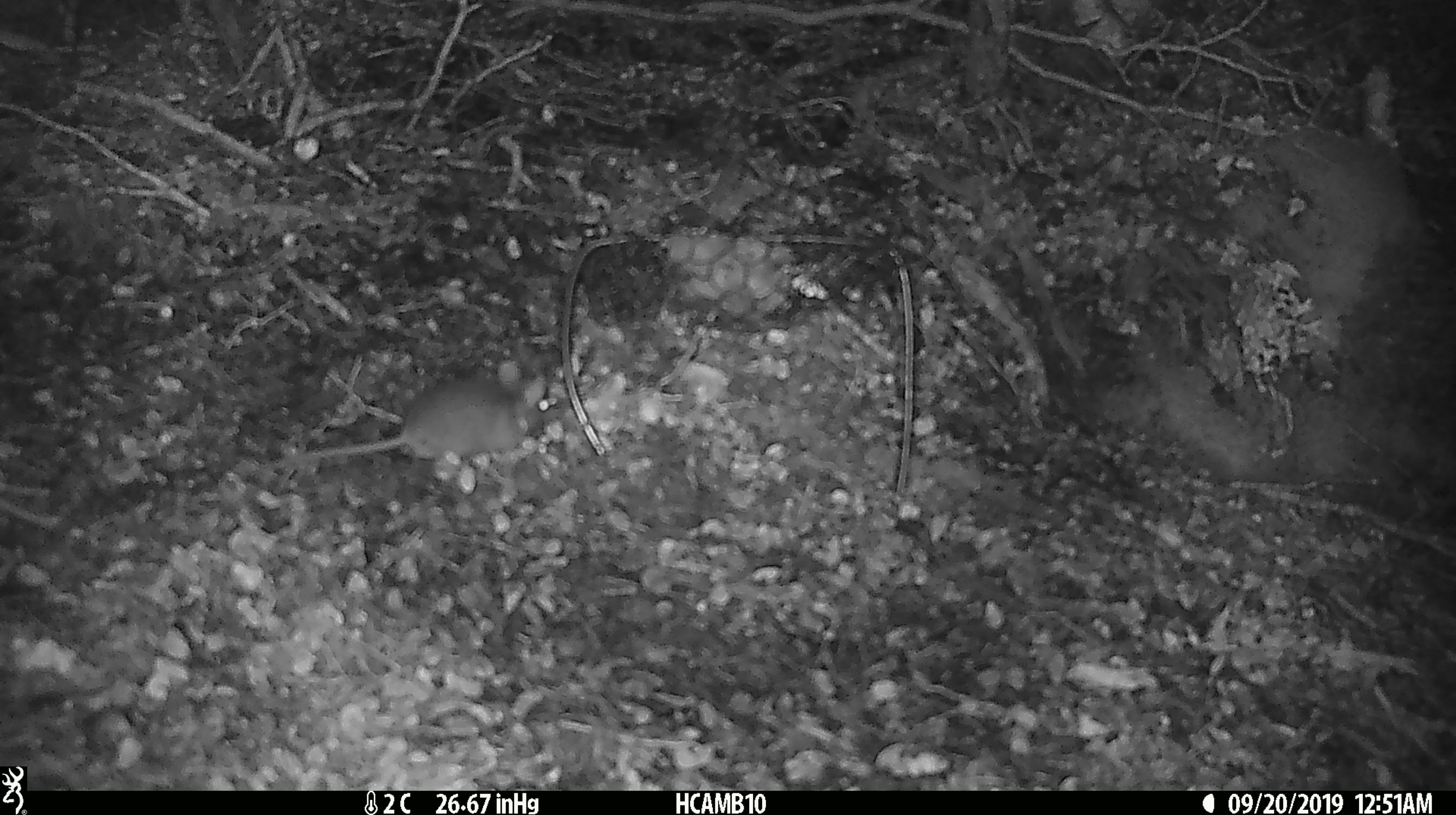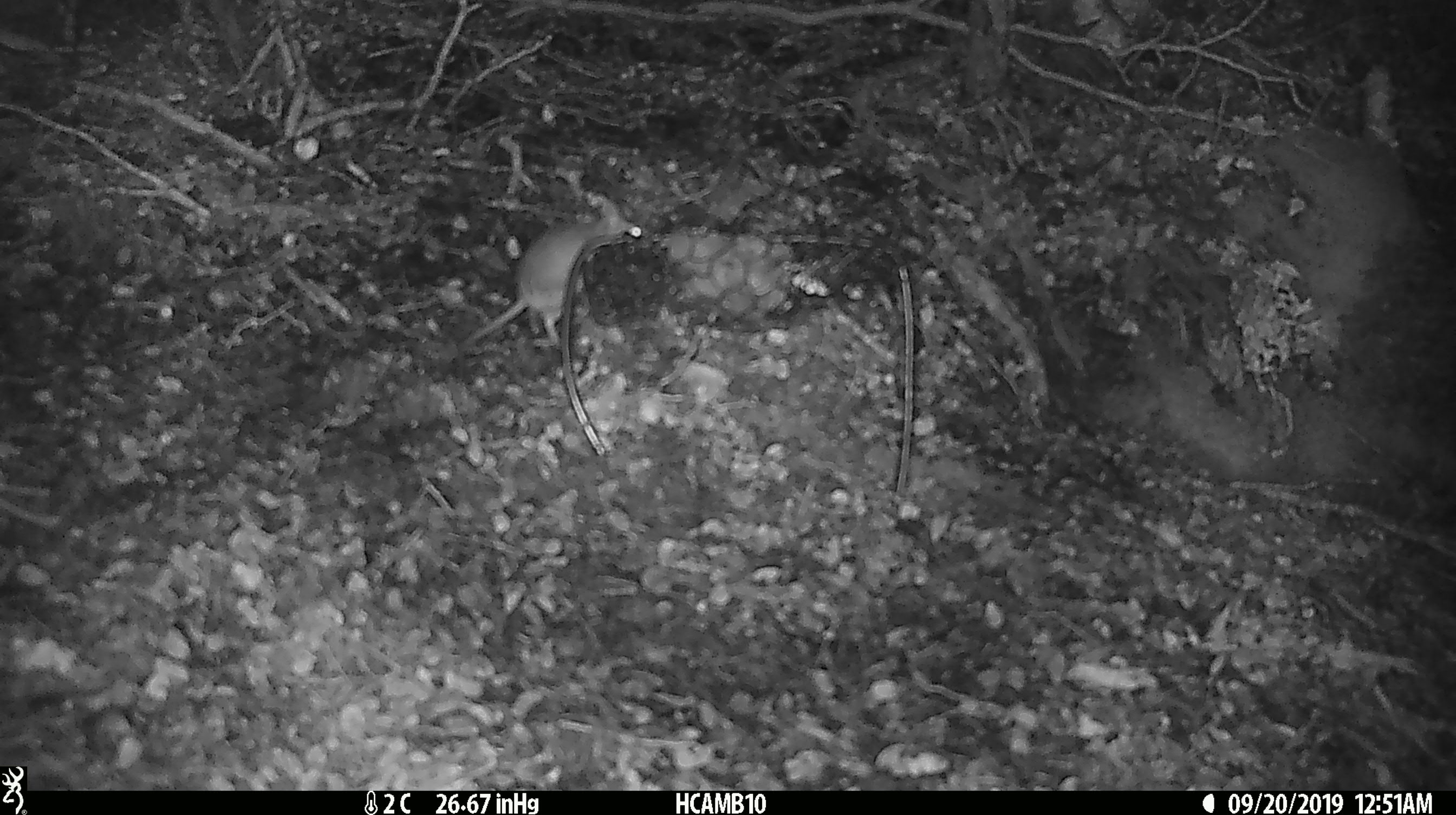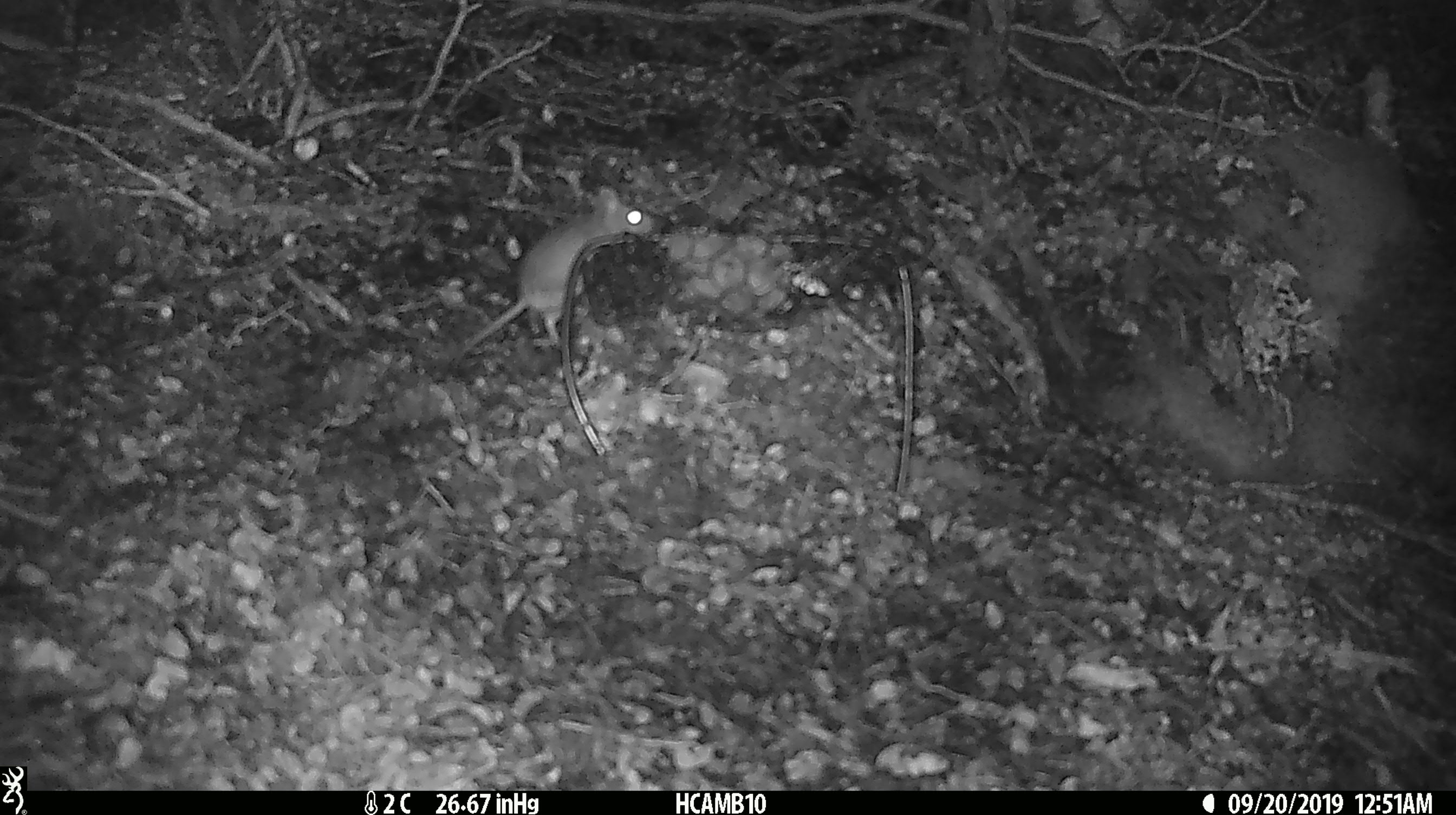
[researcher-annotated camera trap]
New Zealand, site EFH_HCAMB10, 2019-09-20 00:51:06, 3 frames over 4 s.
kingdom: Animalia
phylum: Chordata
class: Mammalia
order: Rodentia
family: Muridae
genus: Mus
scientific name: Mus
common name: mouse